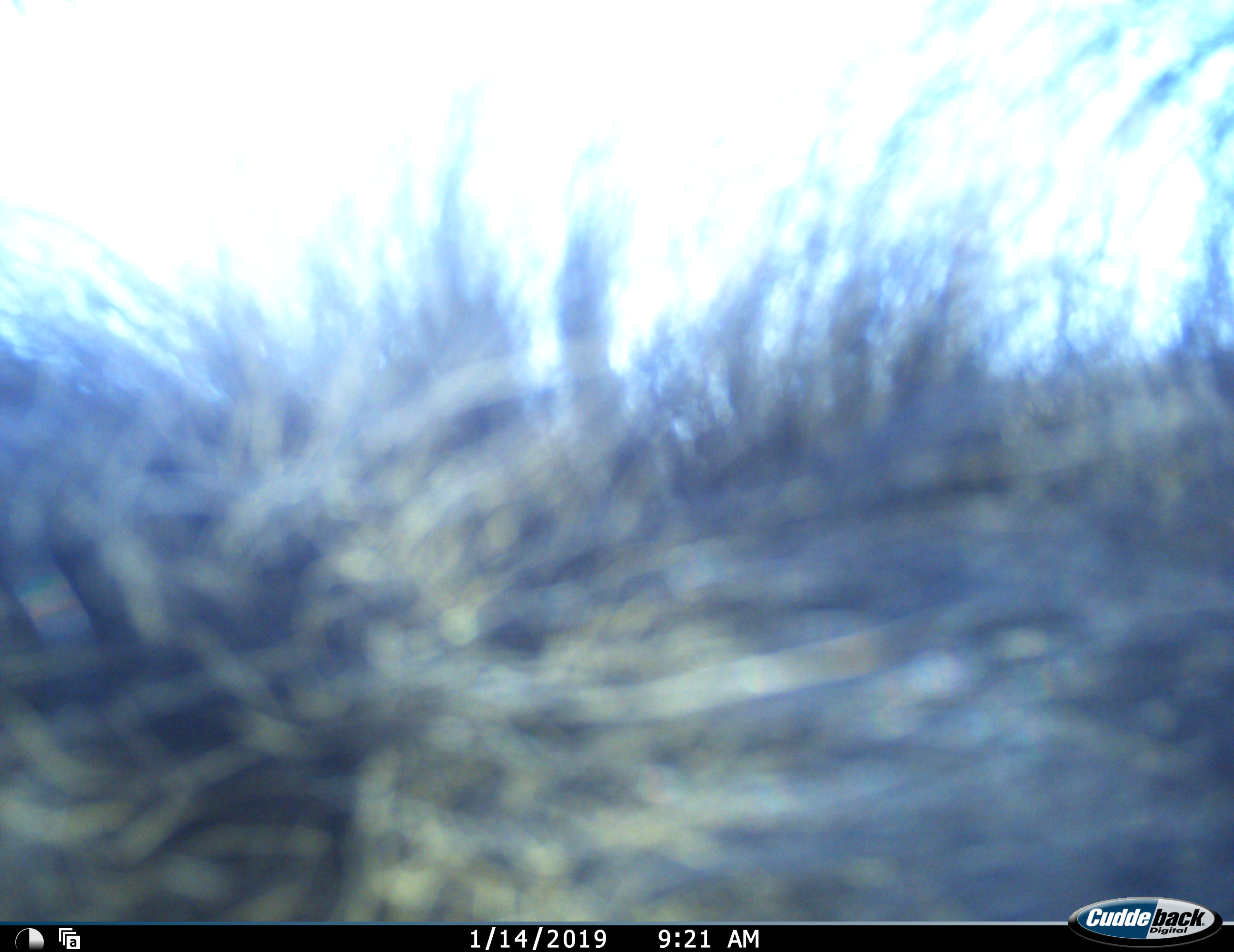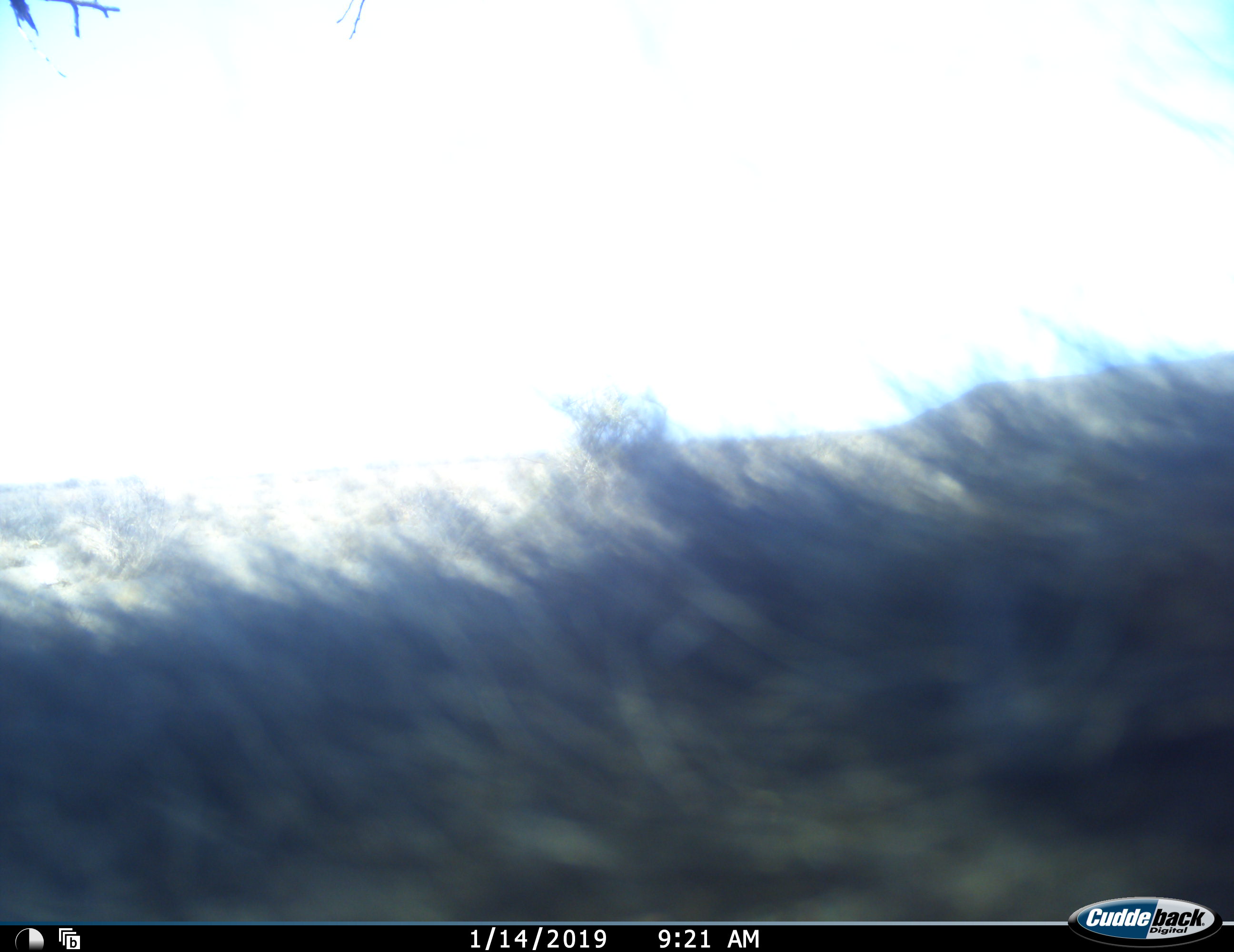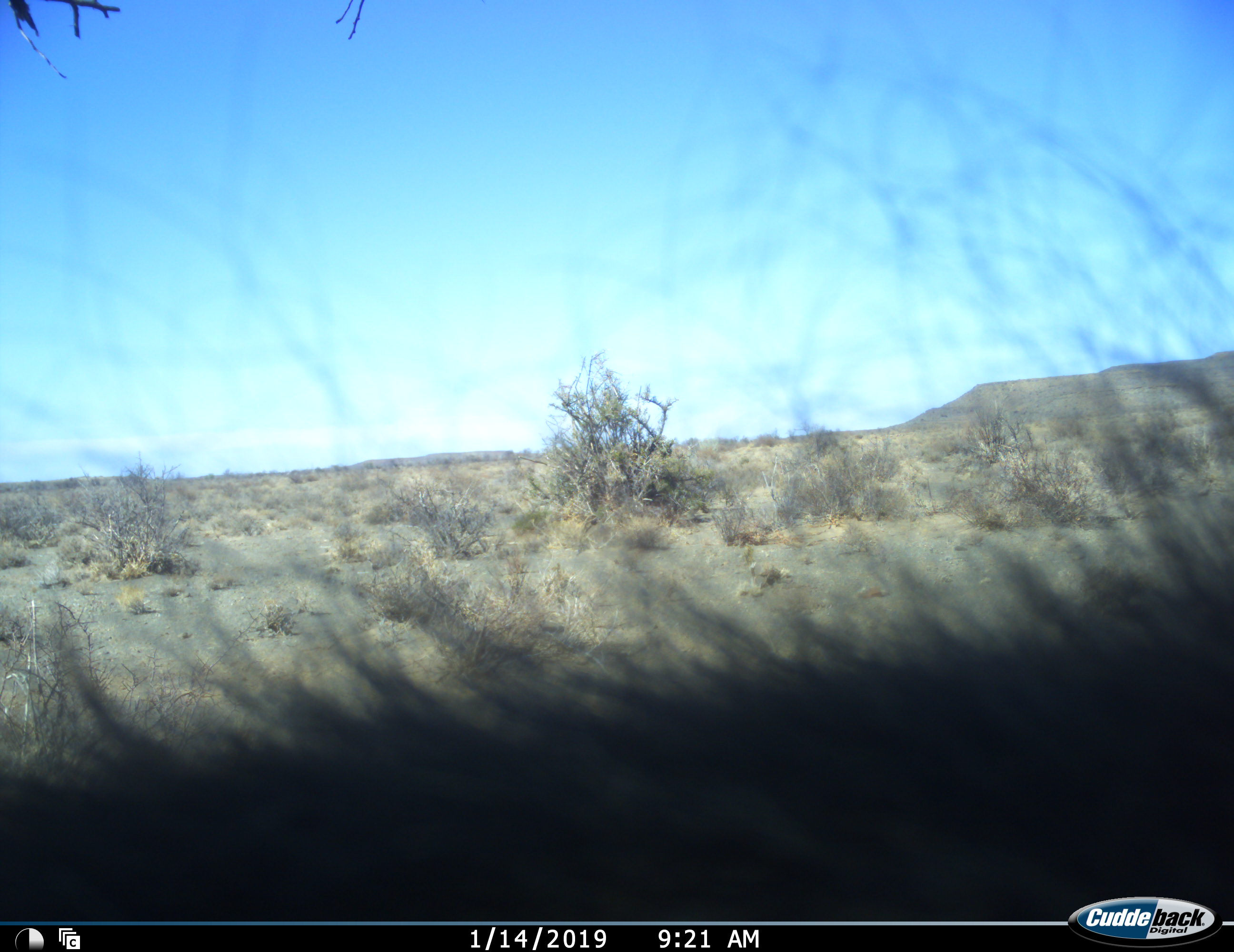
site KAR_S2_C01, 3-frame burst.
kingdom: Animalia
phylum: Chordata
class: Mammalia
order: Primates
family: Cercopithecidae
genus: Papio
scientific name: Papio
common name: baboon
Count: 1.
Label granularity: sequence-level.